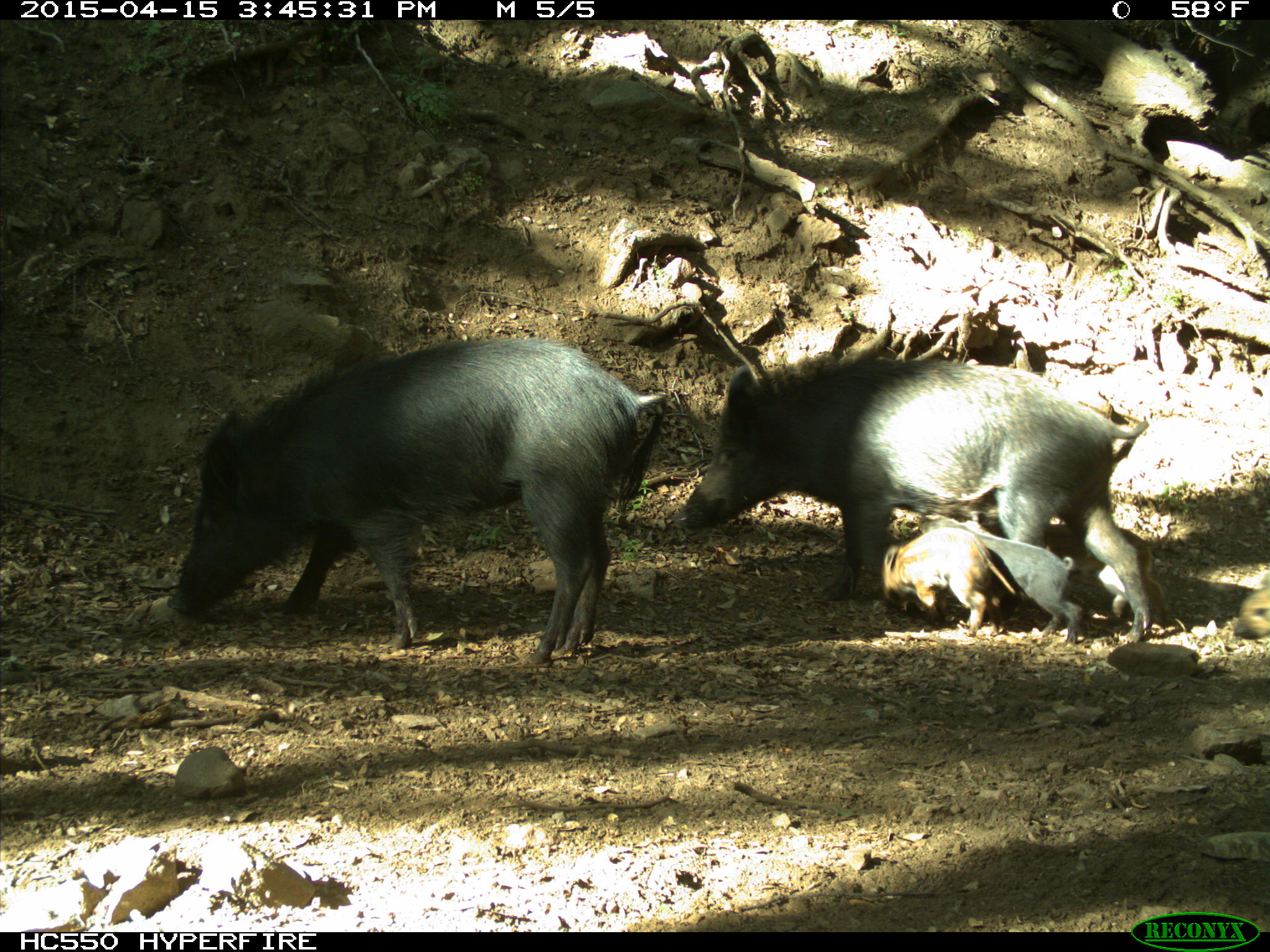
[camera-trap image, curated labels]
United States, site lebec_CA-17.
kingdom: Animalia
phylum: Chordata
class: Mammalia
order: Artiodactyla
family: Suidae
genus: Sus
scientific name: Sus scrofa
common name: wild boar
Sus scrofa (wild boar).